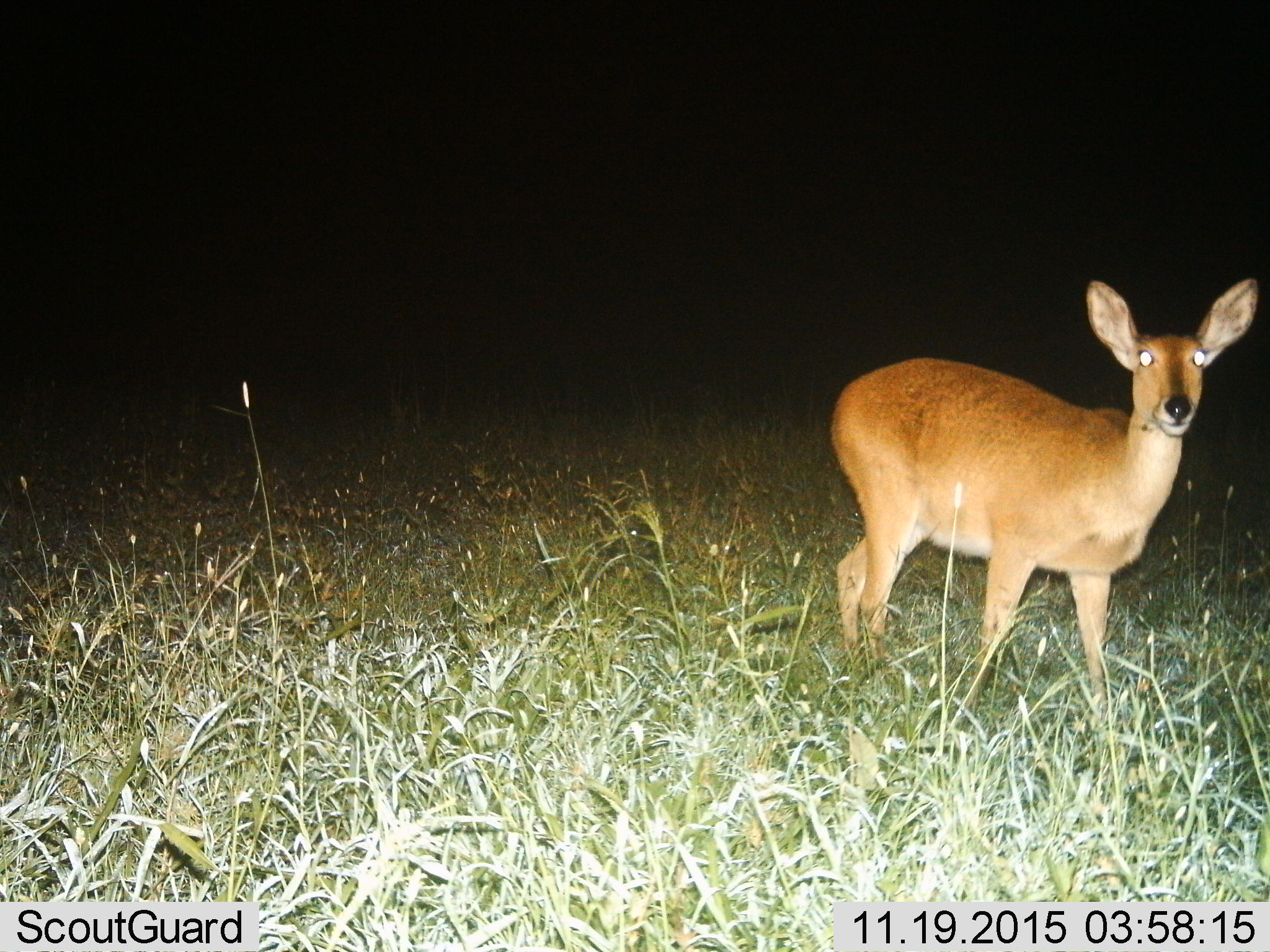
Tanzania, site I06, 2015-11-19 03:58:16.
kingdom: Animalia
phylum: Chordata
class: Mammalia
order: Artiodactyla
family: Bovidae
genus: Redunca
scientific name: Redunca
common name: reedbuck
Reedbuck (Redunca), count 1. Behavior (volunteer vote fractions): standing 75%, resting 0%, moving 25%, interacting 0%. Young present (vote fraction): 0%. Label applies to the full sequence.